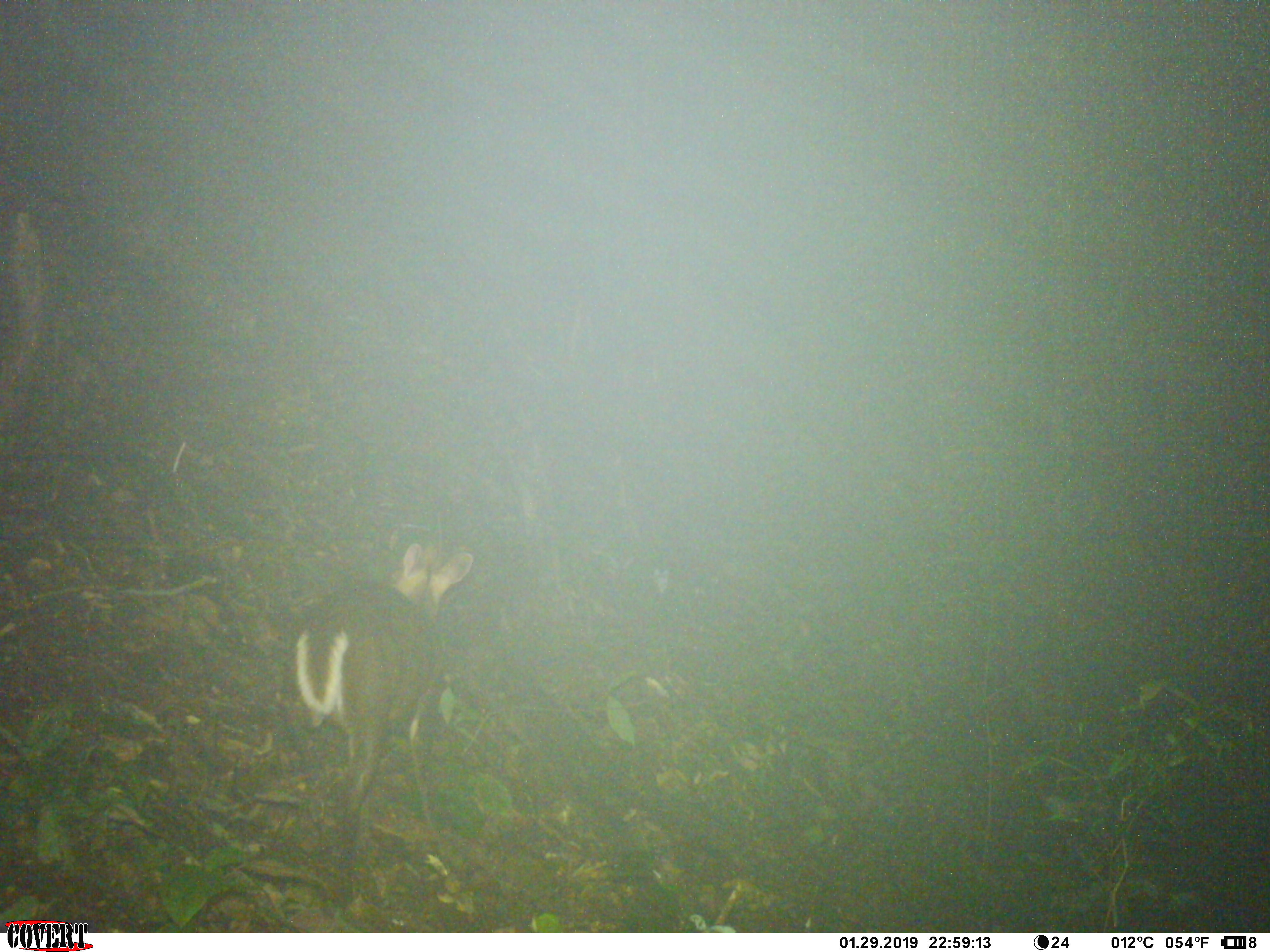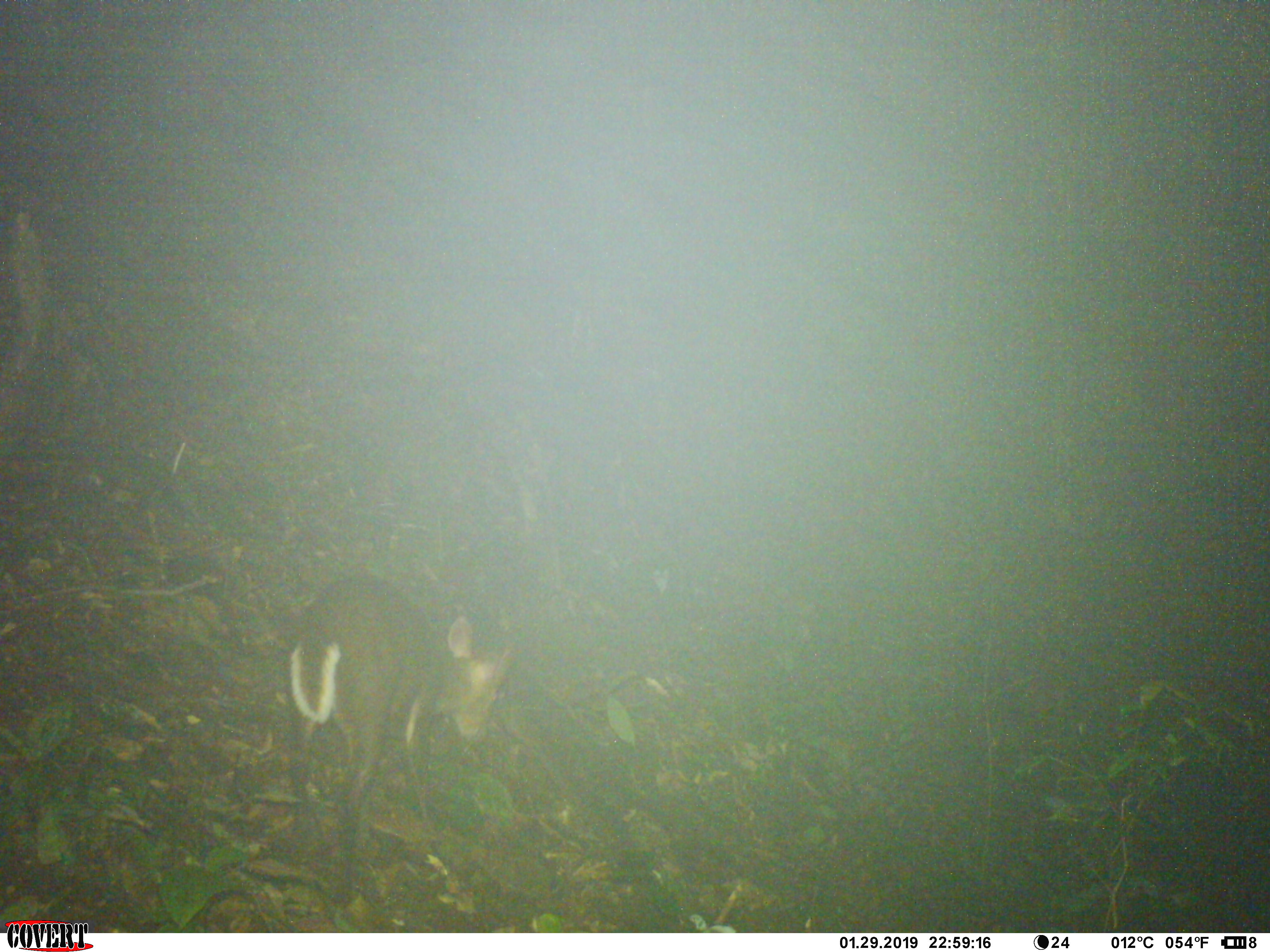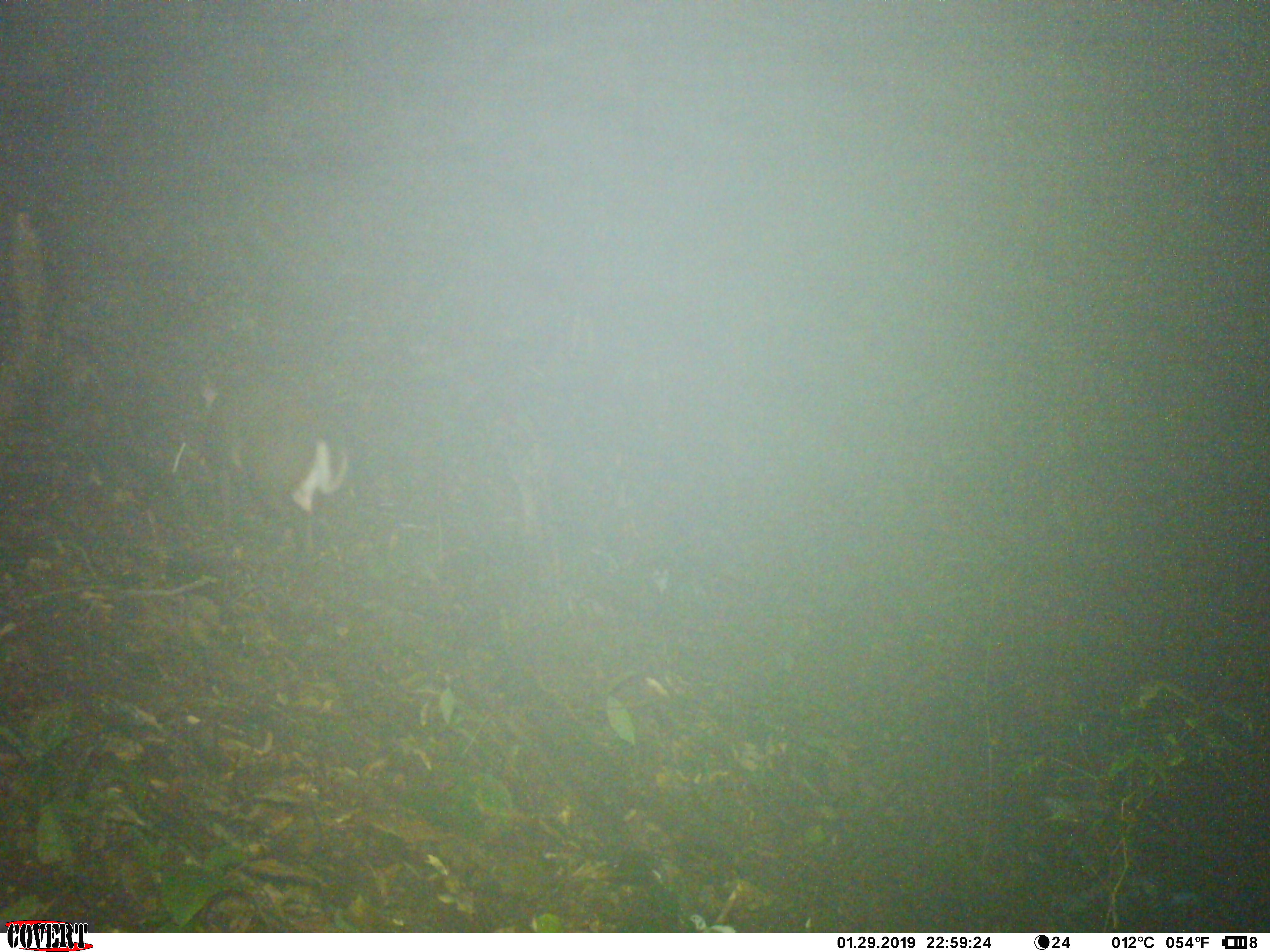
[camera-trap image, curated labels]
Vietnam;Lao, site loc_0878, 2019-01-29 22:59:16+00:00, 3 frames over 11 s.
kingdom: Animalia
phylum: Chordata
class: Mammalia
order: Artiodactyla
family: Cervidae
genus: Muntiacus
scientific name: Muntiacus rooseveltorum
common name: roosevelt's muntjac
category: roosevelts muntjac group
Roosevelts muntjac group (roosevelt's muntjac) (Muntiacus rooseveltorum). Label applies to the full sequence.